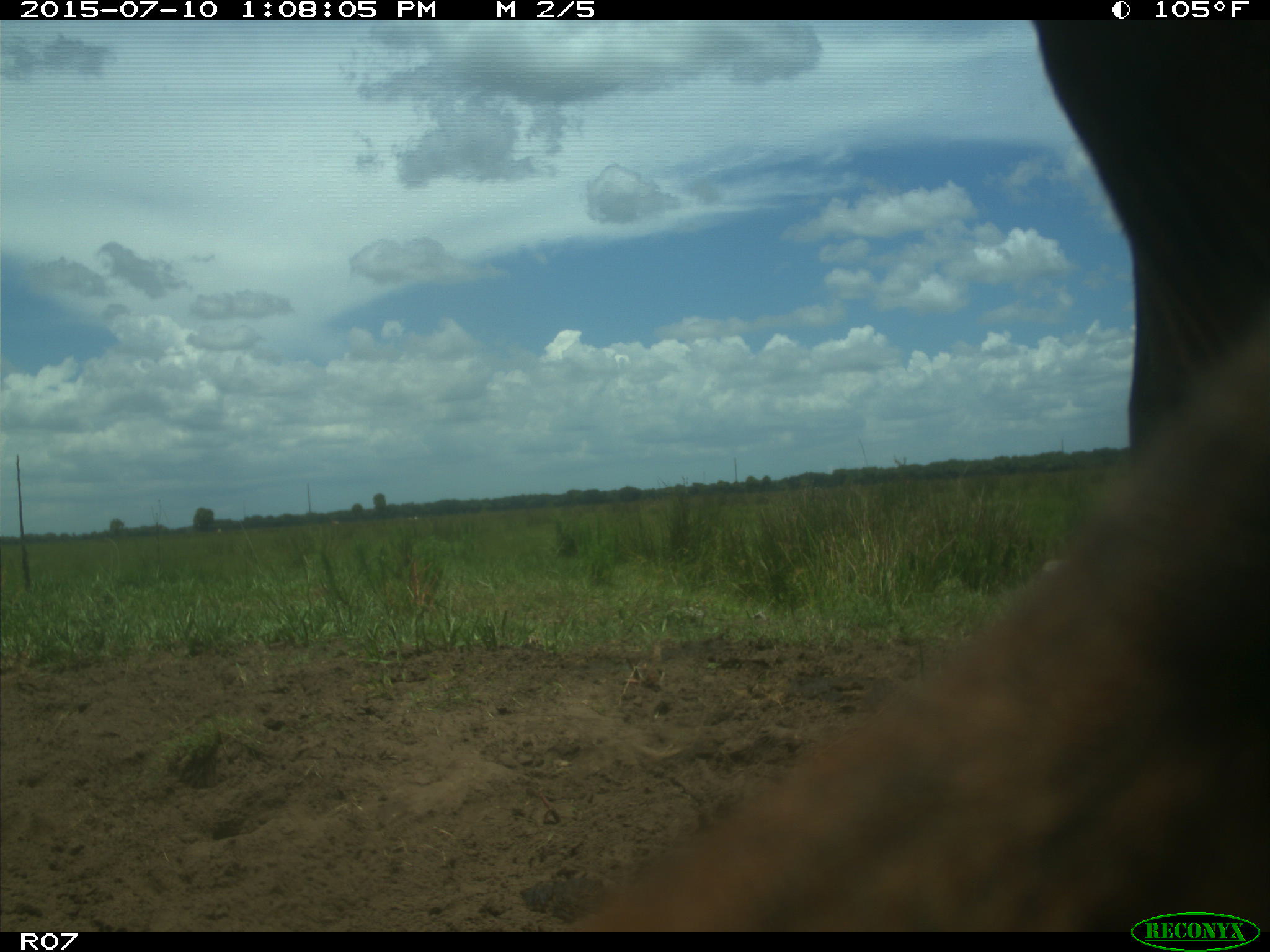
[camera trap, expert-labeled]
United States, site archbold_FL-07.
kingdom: Animalia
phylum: Chordata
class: Mammalia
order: Artiodactyla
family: Bovidae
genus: Bos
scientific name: Bos taurus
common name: domestic cow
Bos taurus (domestic cow).